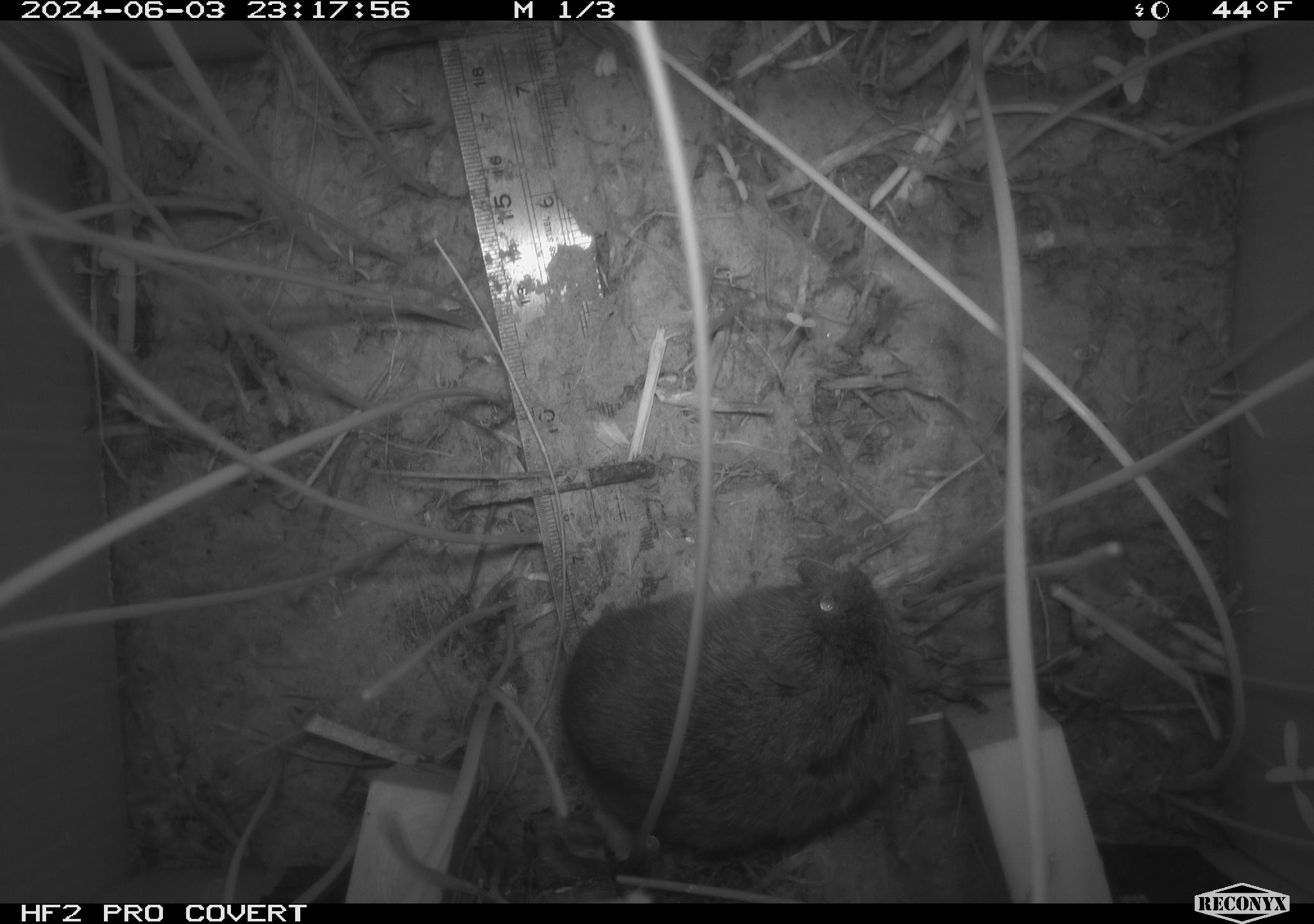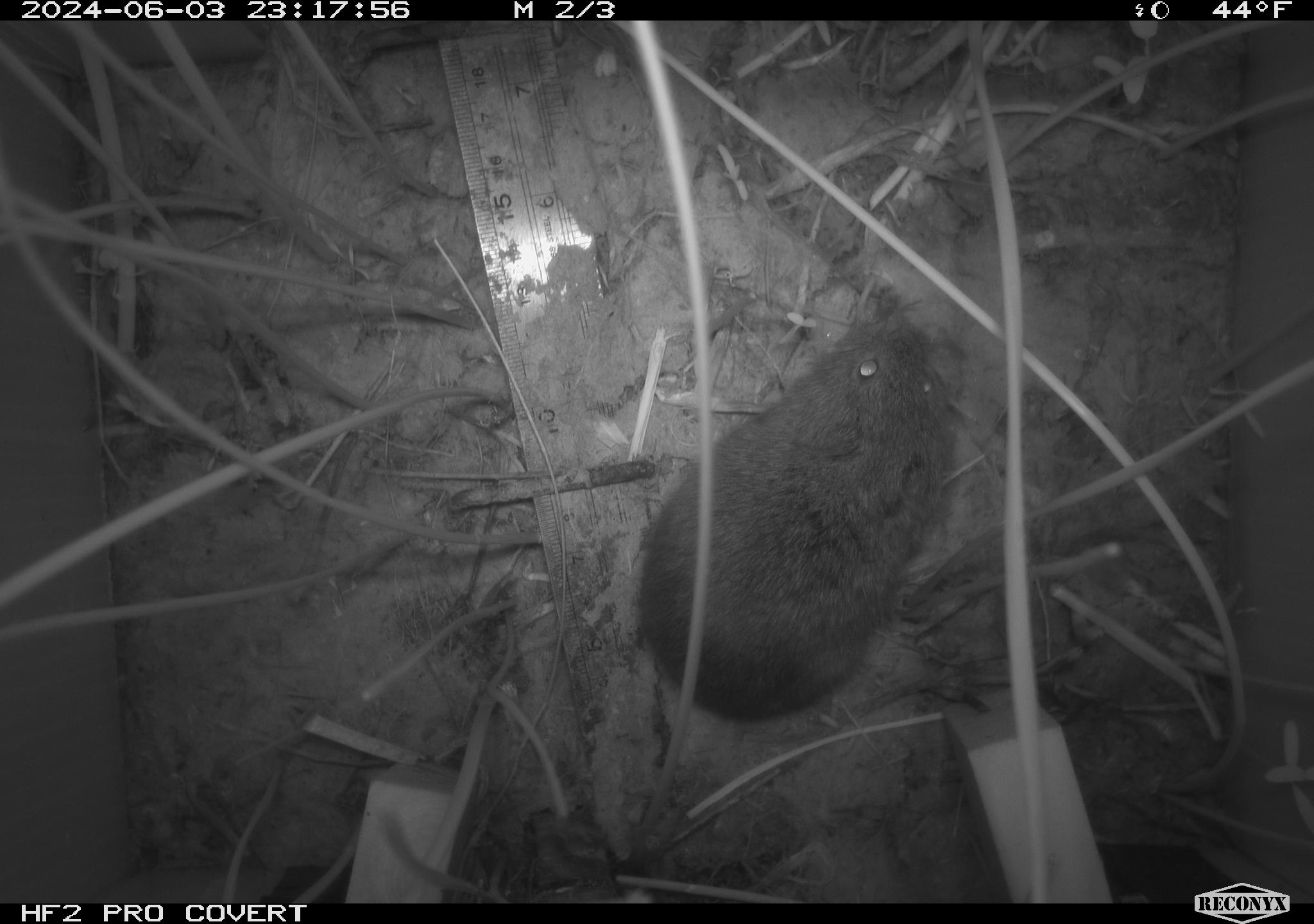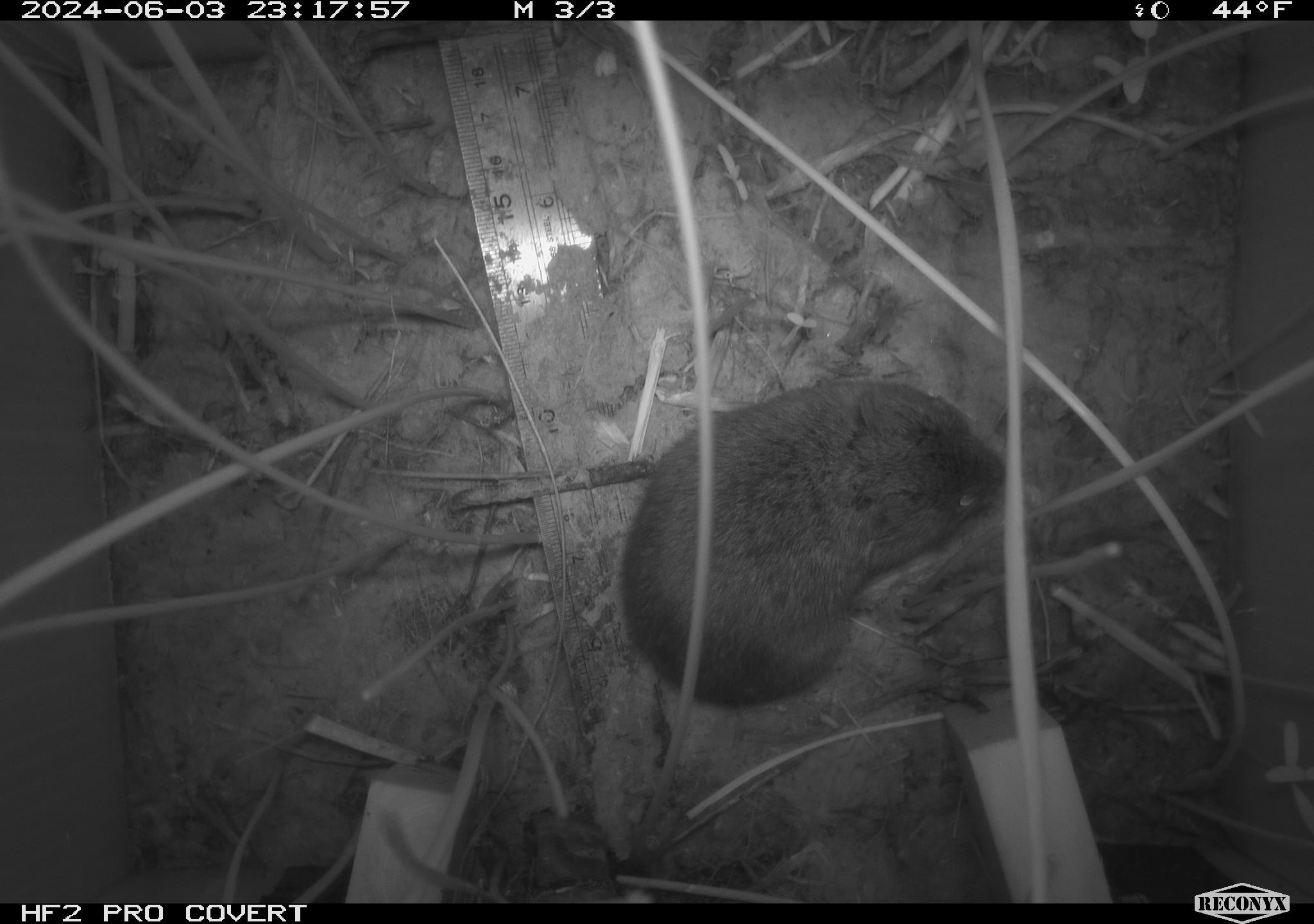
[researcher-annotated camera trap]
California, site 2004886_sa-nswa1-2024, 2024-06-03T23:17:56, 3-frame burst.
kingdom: Animalia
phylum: Chordata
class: Mammalia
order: Rodentia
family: Cricetidae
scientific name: Arvicolinae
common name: voles, lemmings, and muskrats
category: arvicolinae subfamily